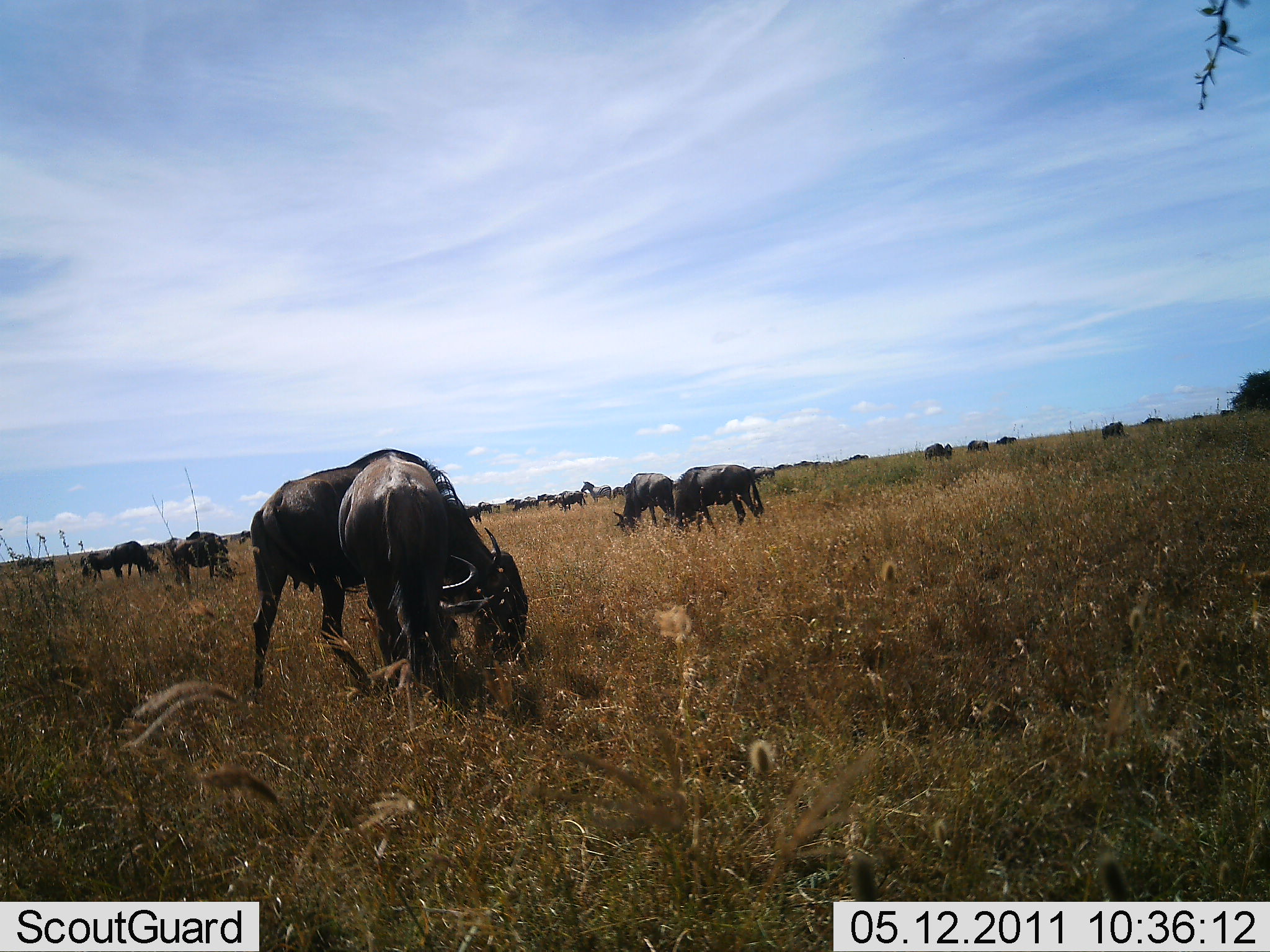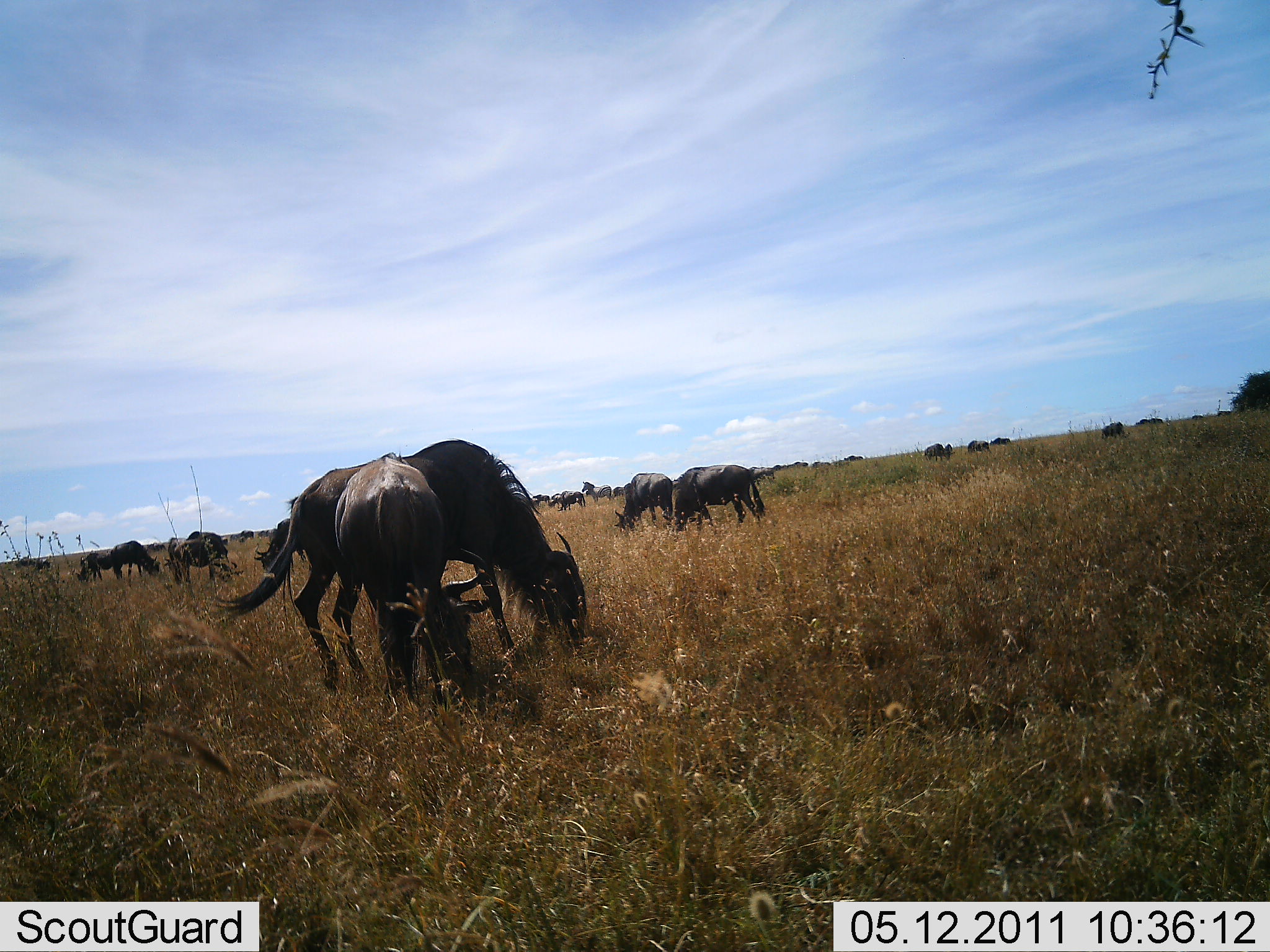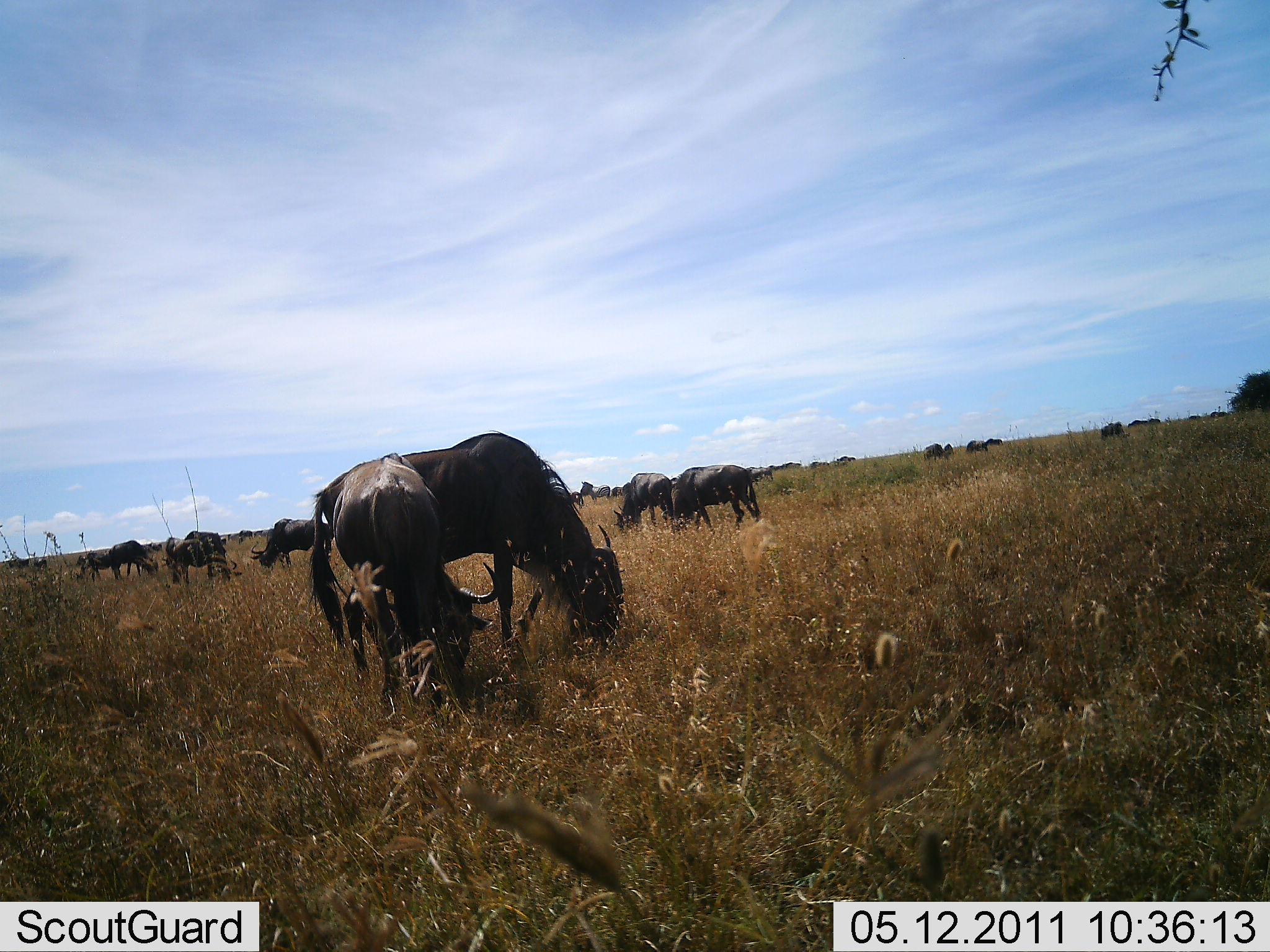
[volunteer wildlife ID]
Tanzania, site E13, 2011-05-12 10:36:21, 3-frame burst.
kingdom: Animalia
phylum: Chordata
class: Mammalia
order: Artiodactyla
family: Bovidae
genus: Connochaetes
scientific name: Connochaetes taurinus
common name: blue wildebeest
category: wildebeest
Wildebeest (blue wildebeest) (Connochaetes taurinus), count 11-50. Behavior (volunteer vote fractions): standing 42%, resting 8%, moving 42%, interacting 0%. Young present (vote fraction): 0%. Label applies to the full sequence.